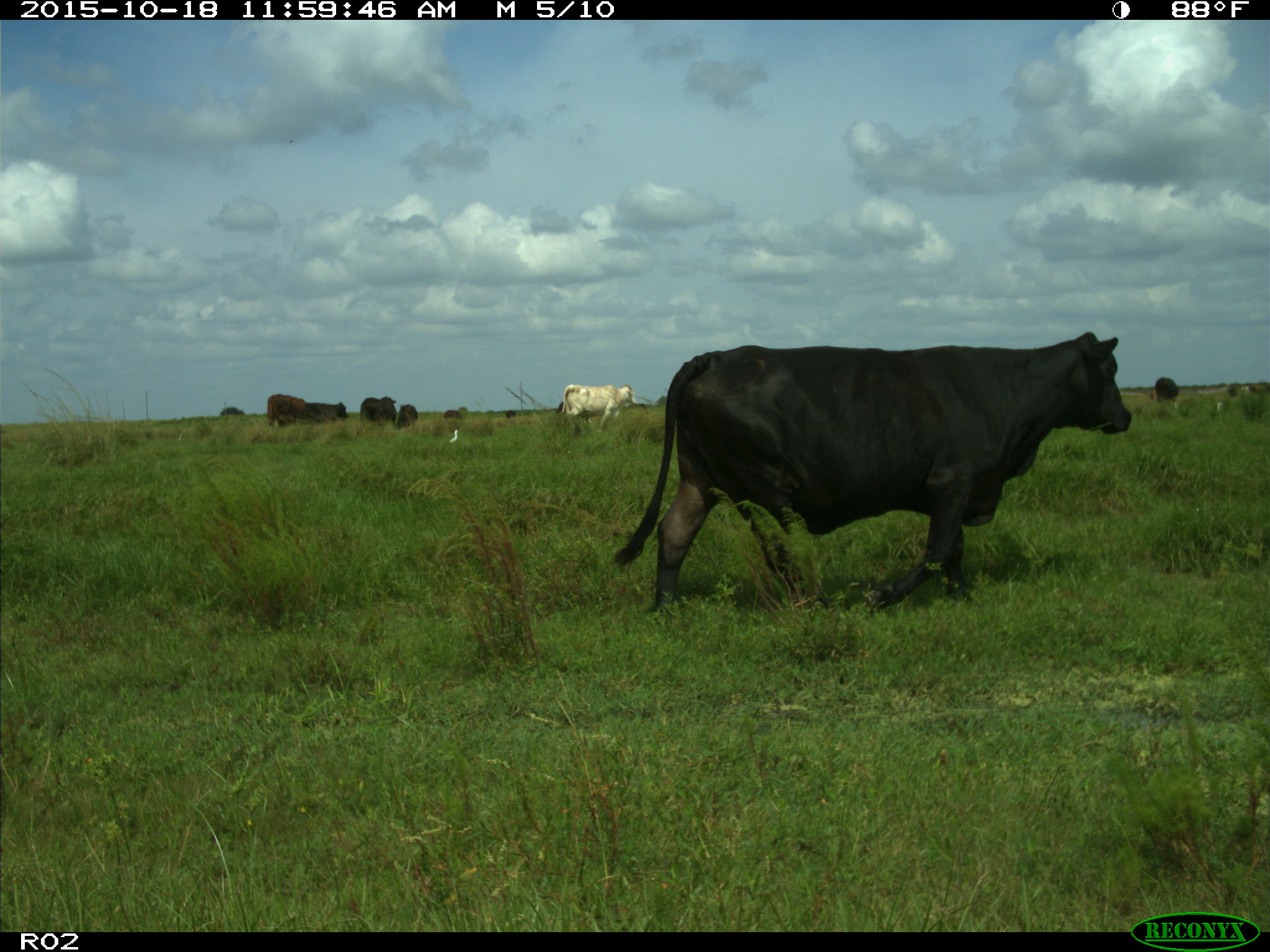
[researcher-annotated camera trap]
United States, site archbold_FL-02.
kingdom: Animalia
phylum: Chordata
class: Mammalia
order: Artiodactyla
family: Bovidae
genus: Bos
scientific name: Bos taurus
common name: domestic cow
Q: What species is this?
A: Bos taurus (domestic cow).